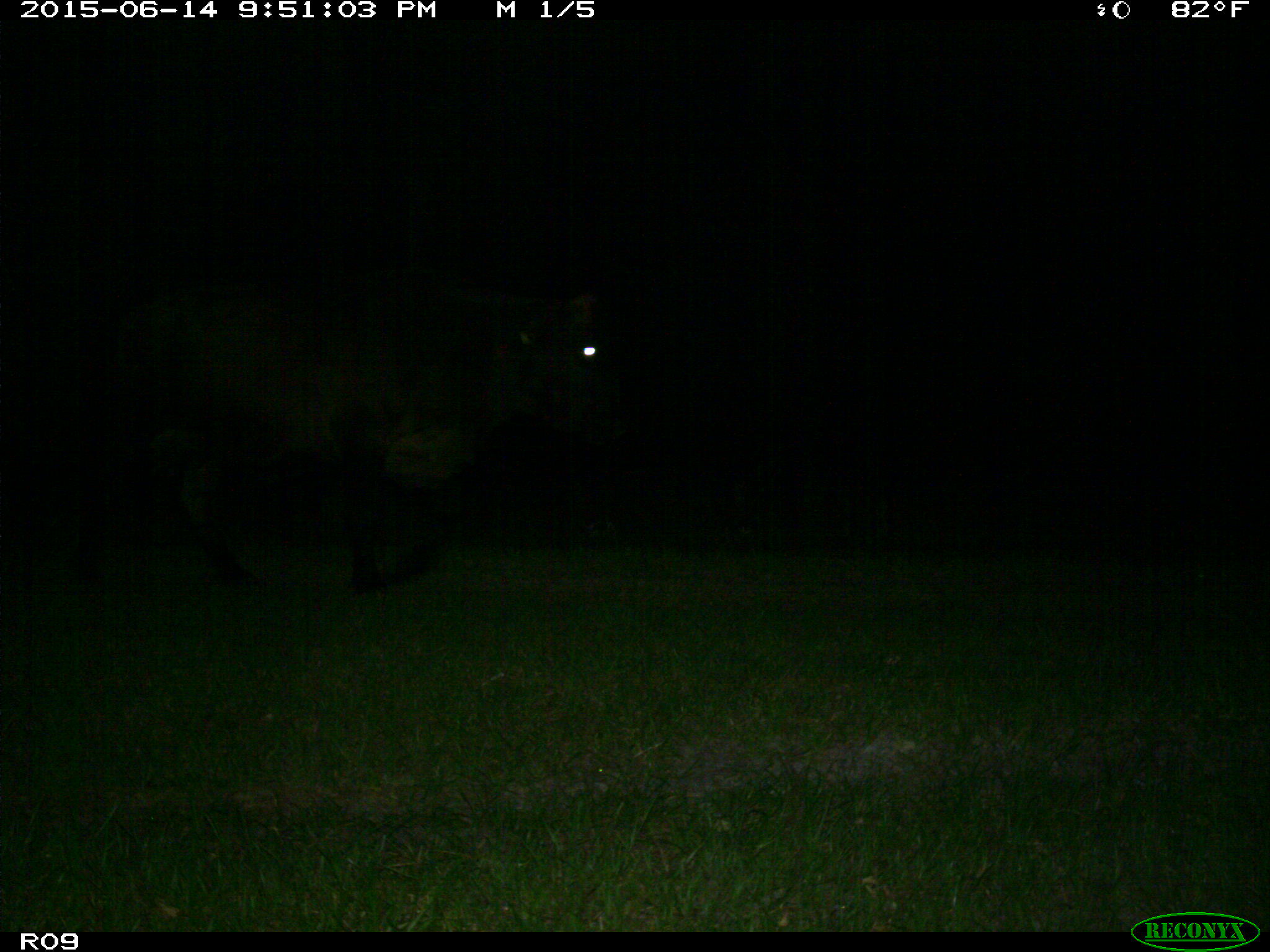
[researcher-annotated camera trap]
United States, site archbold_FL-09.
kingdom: Animalia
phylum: Chordata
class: Mammalia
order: Artiodactyla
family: Bovidae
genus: Bos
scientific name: Bos taurus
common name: domestic cow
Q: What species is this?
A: Bos taurus (domestic cow).